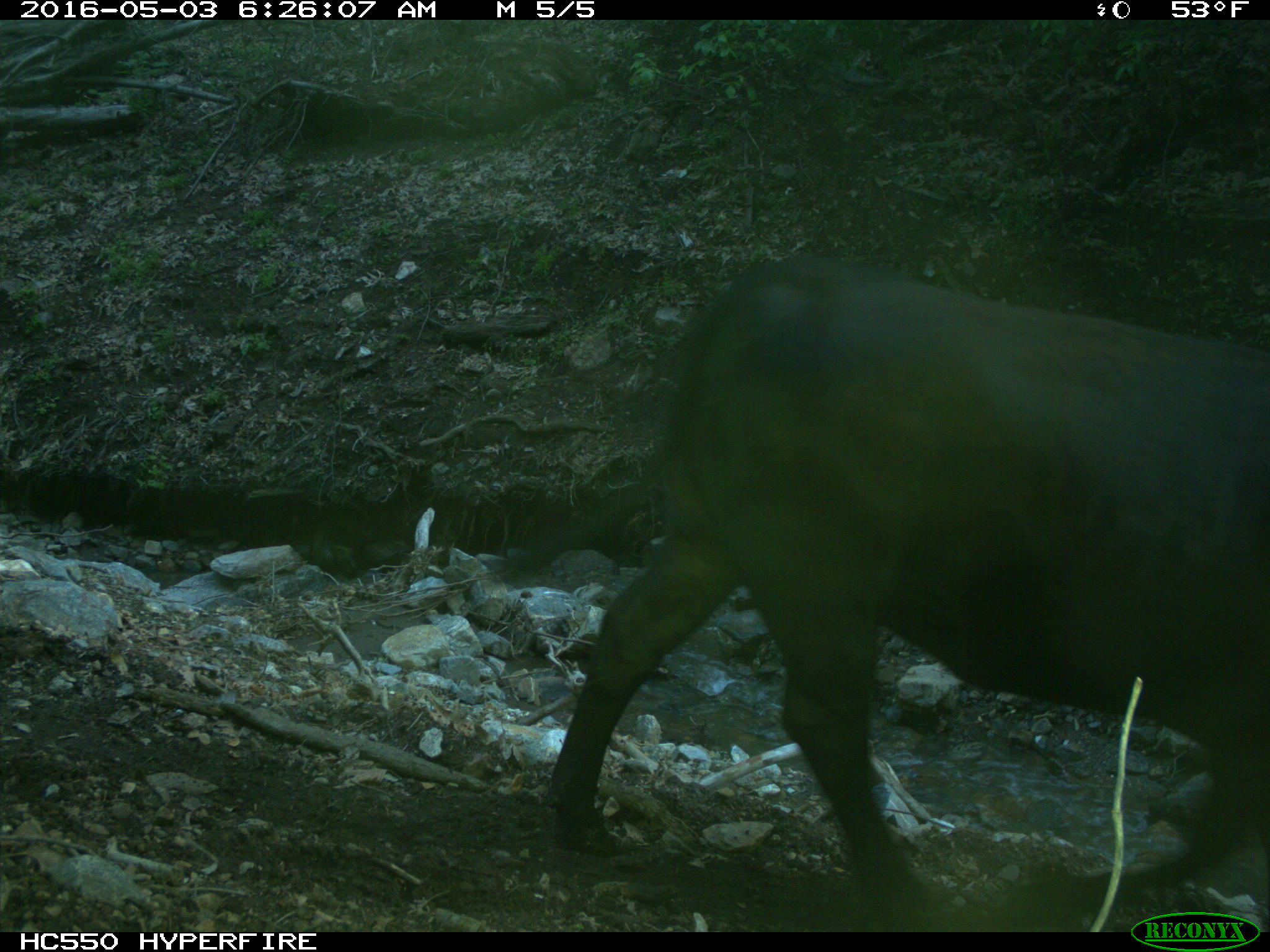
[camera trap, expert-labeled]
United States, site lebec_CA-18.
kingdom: Animalia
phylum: Chordata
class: Mammalia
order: Artiodactyla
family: Bovidae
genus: Bos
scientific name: Bos taurus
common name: domestic cow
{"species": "Bos taurus (domestic cow)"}